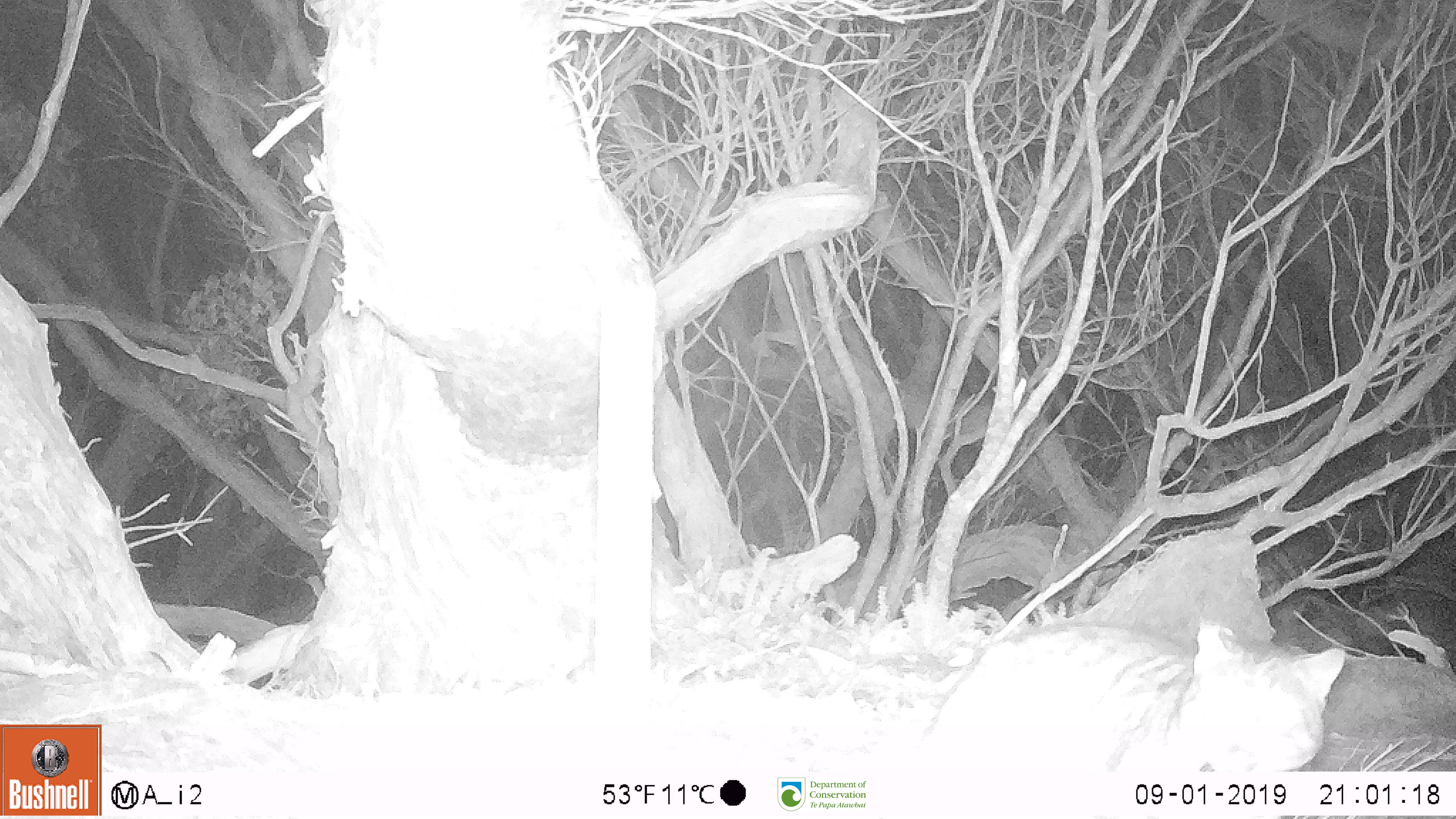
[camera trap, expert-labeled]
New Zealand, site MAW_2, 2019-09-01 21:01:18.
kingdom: Animalia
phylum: Chordata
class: Mammalia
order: Carnivora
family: Felidae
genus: Felis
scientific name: Felis catus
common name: domestic cat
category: cat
Cat (domestic cat) (Felis catus).